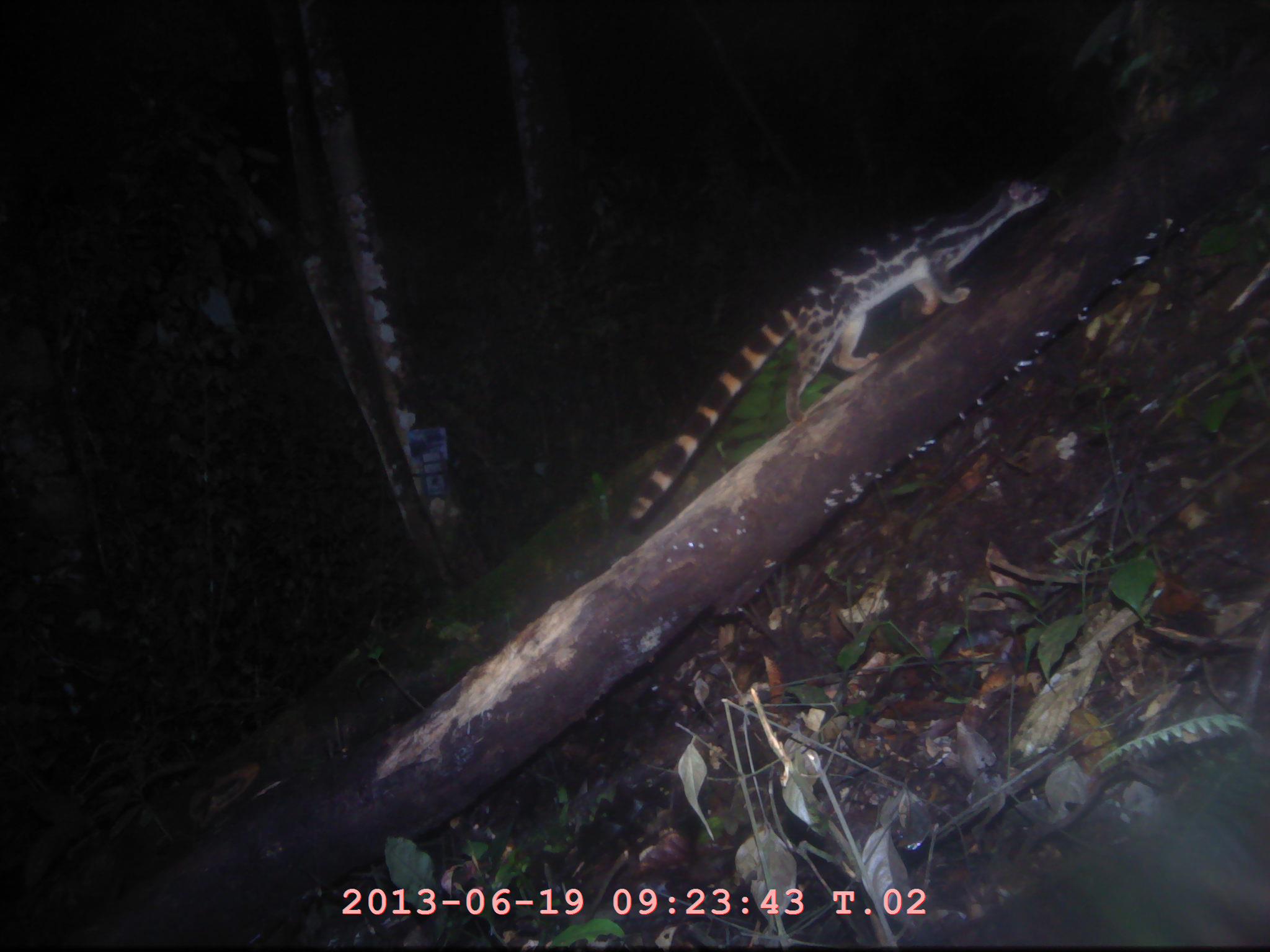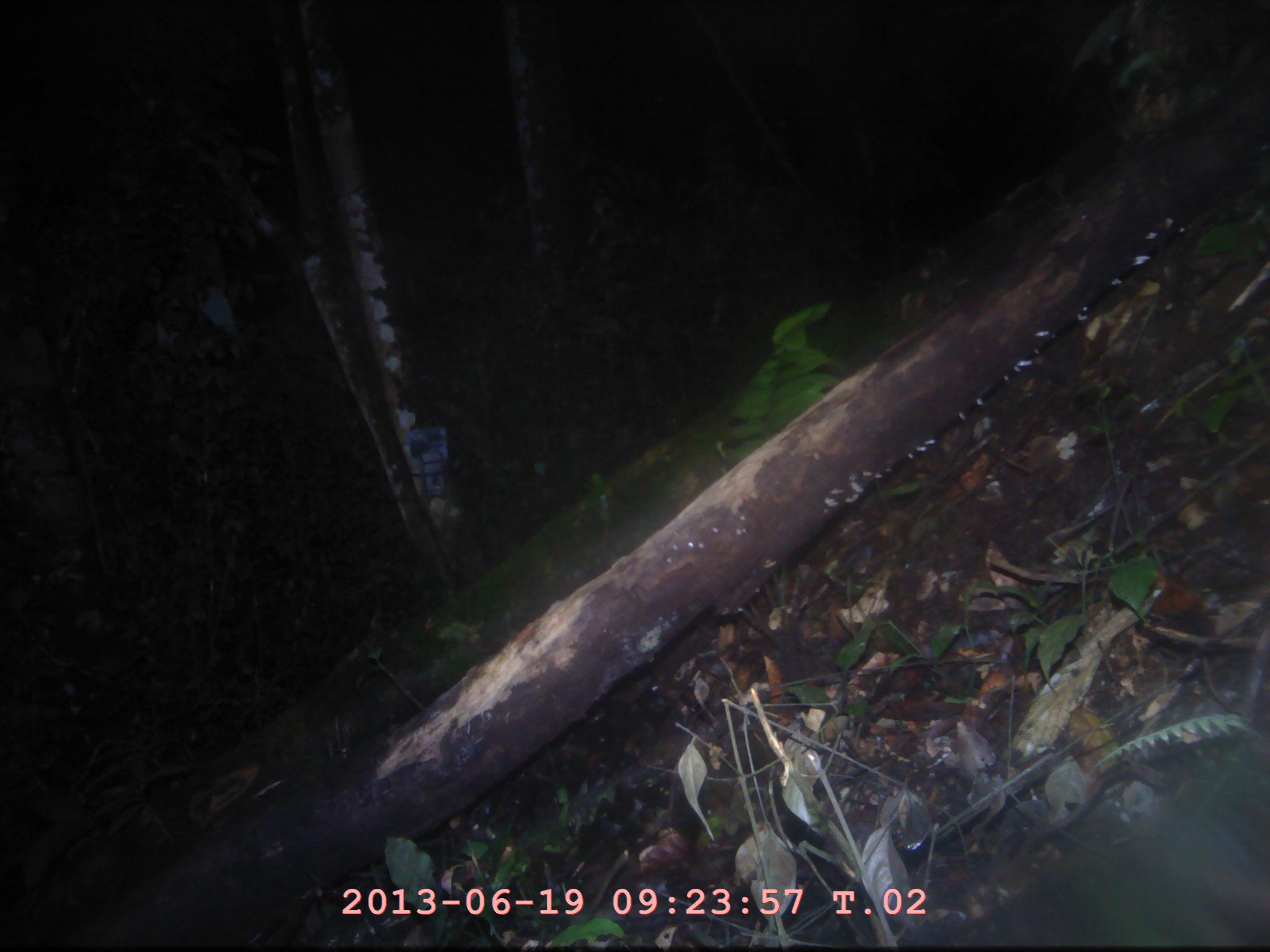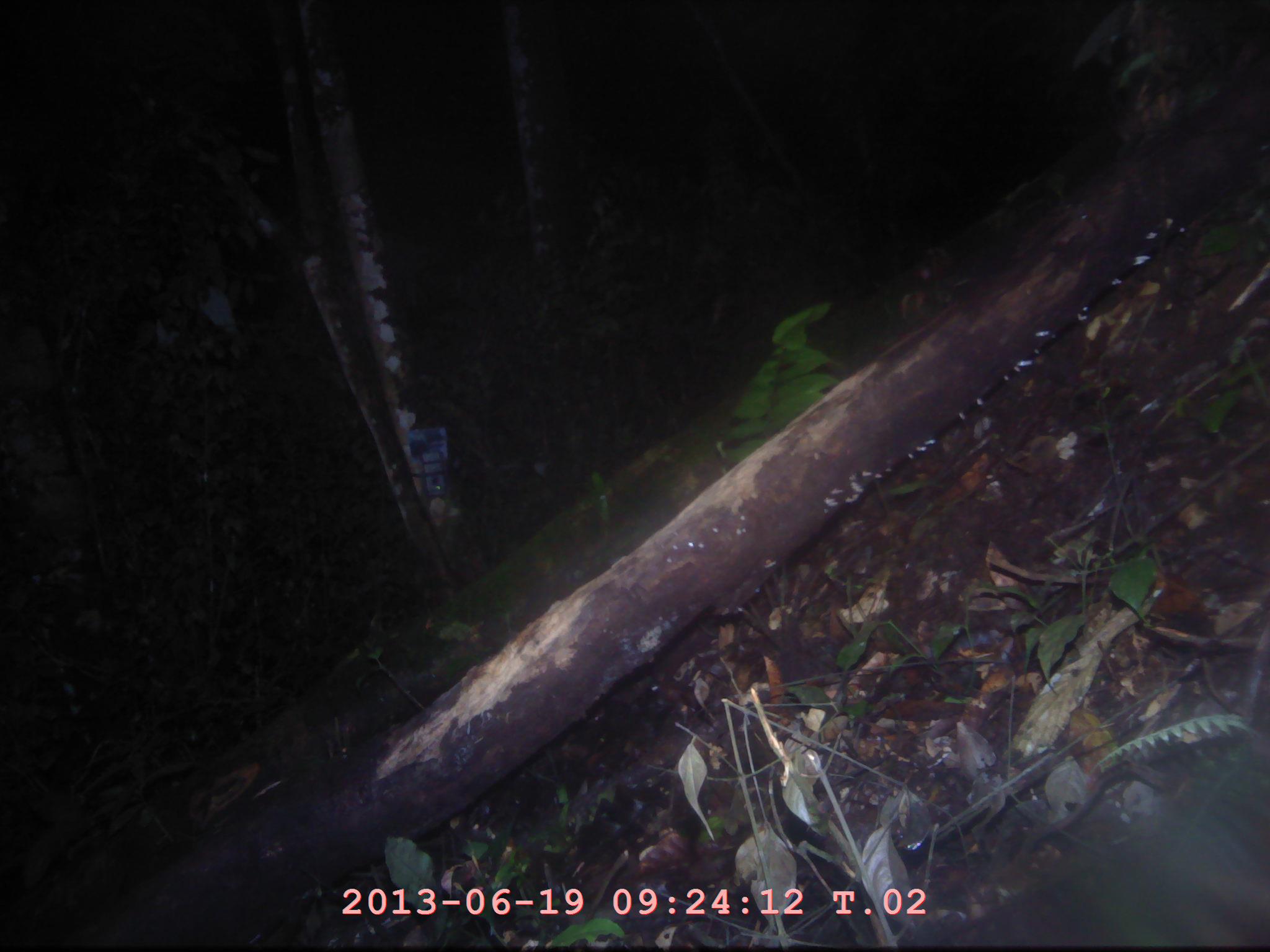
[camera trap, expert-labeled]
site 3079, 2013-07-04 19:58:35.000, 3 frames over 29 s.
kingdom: Animalia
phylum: Chordata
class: Mammalia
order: Carnivora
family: Prionodontidae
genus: Prionodon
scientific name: Prionodon linsang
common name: banded linsang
Prionodon linsang (banded linsang), count 1.